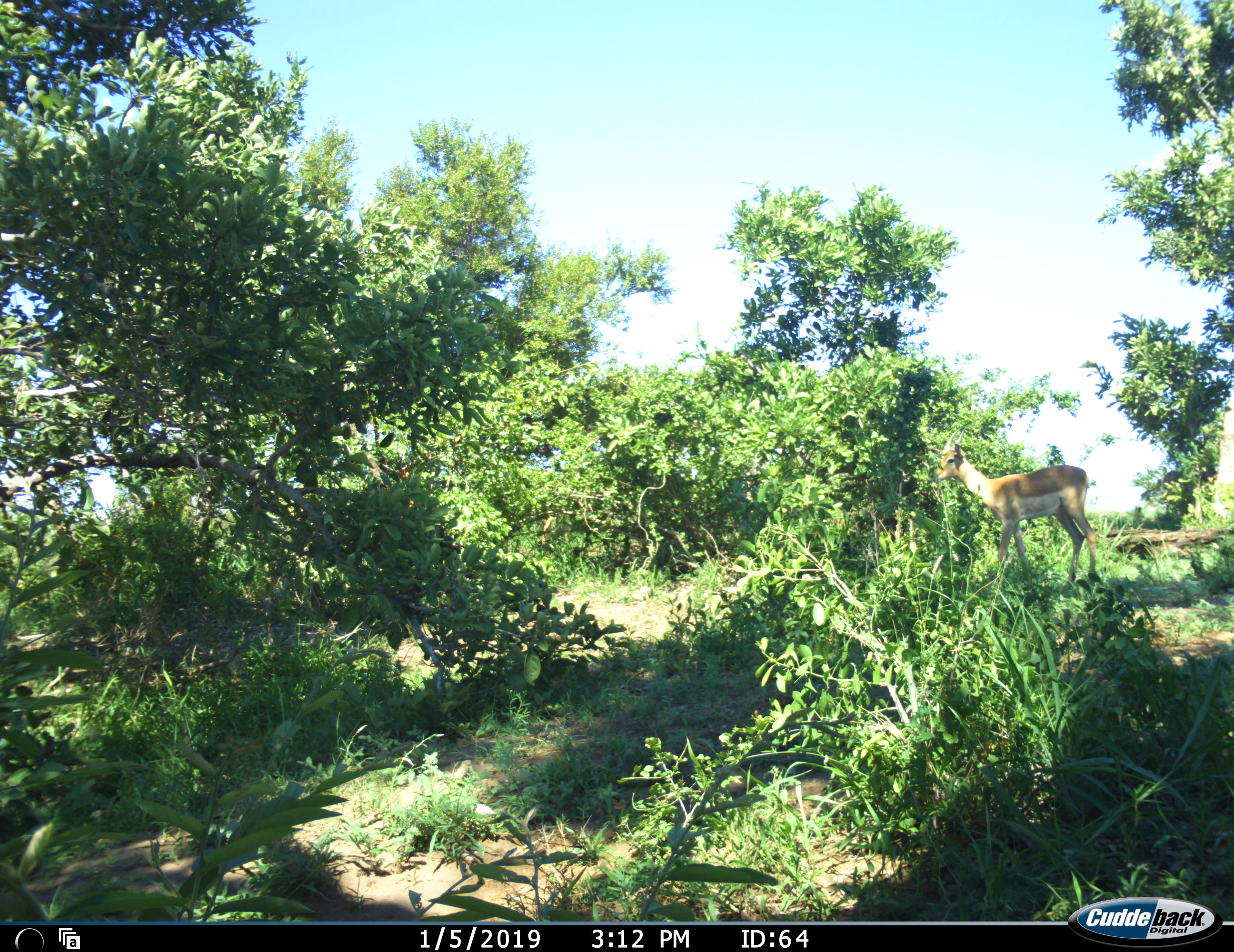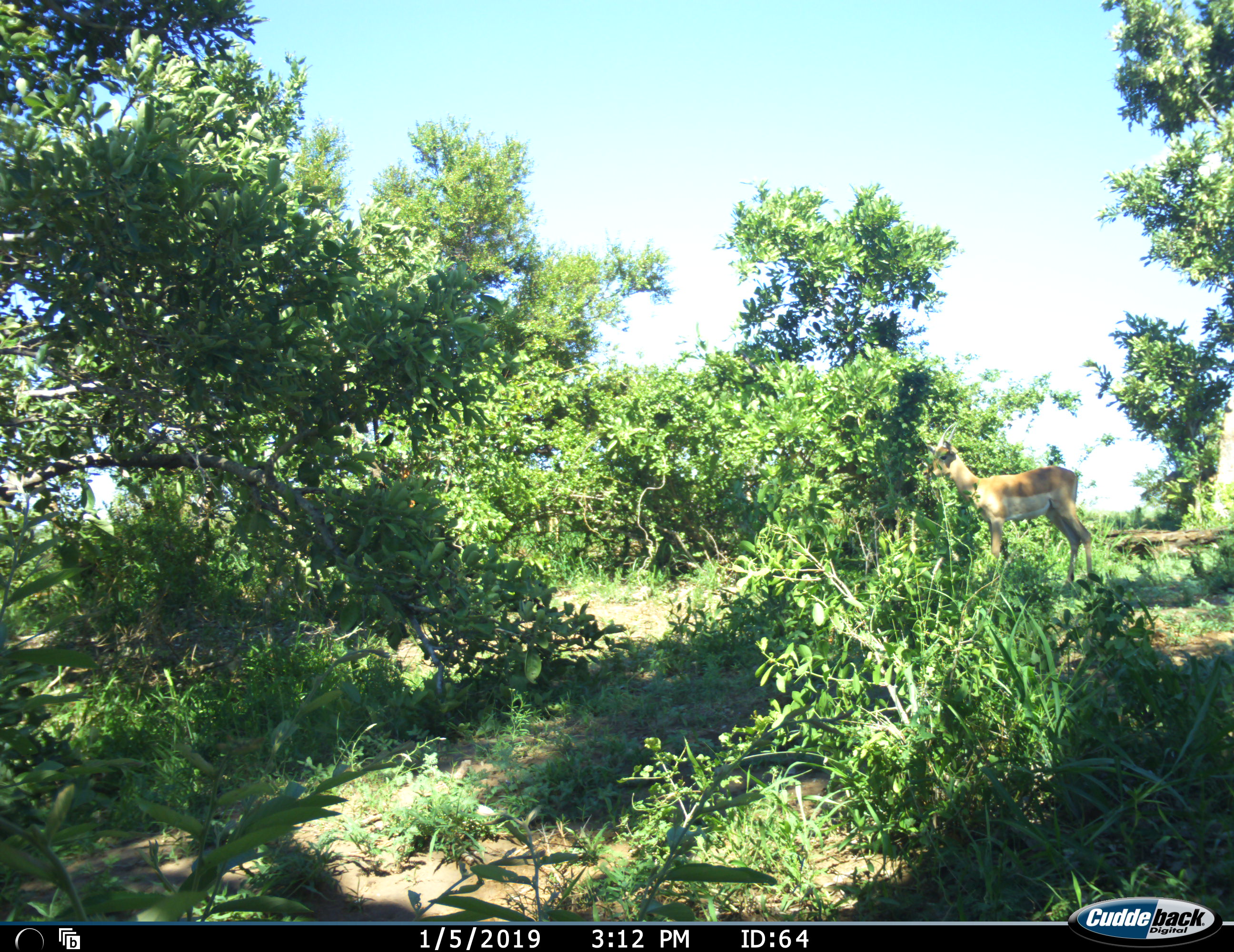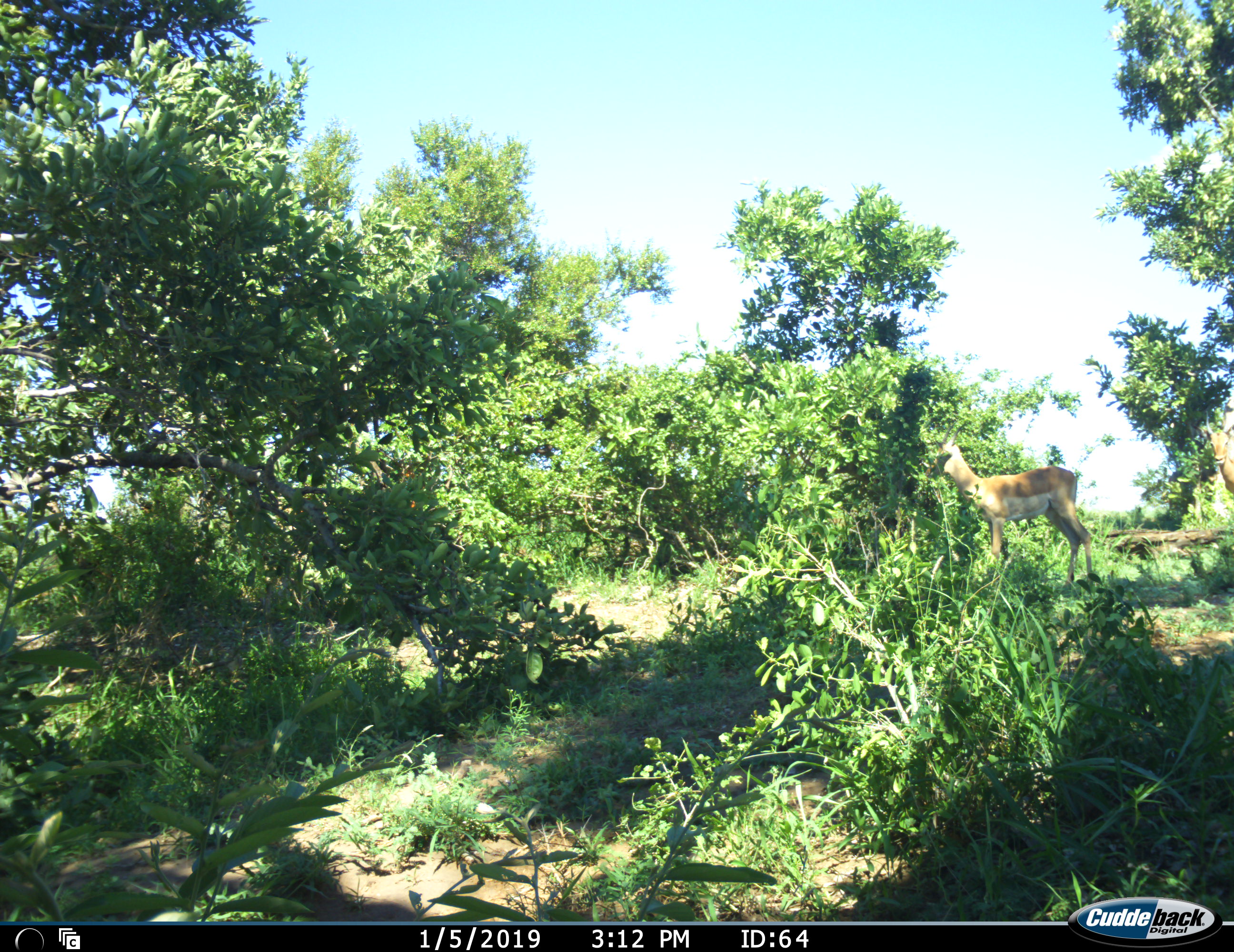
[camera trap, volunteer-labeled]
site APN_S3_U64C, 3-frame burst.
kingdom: Animalia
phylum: Chordata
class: Mammalia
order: Artiodactyla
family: Bovidae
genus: Aepyceros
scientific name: Aepyceros melampus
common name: impala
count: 2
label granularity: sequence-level